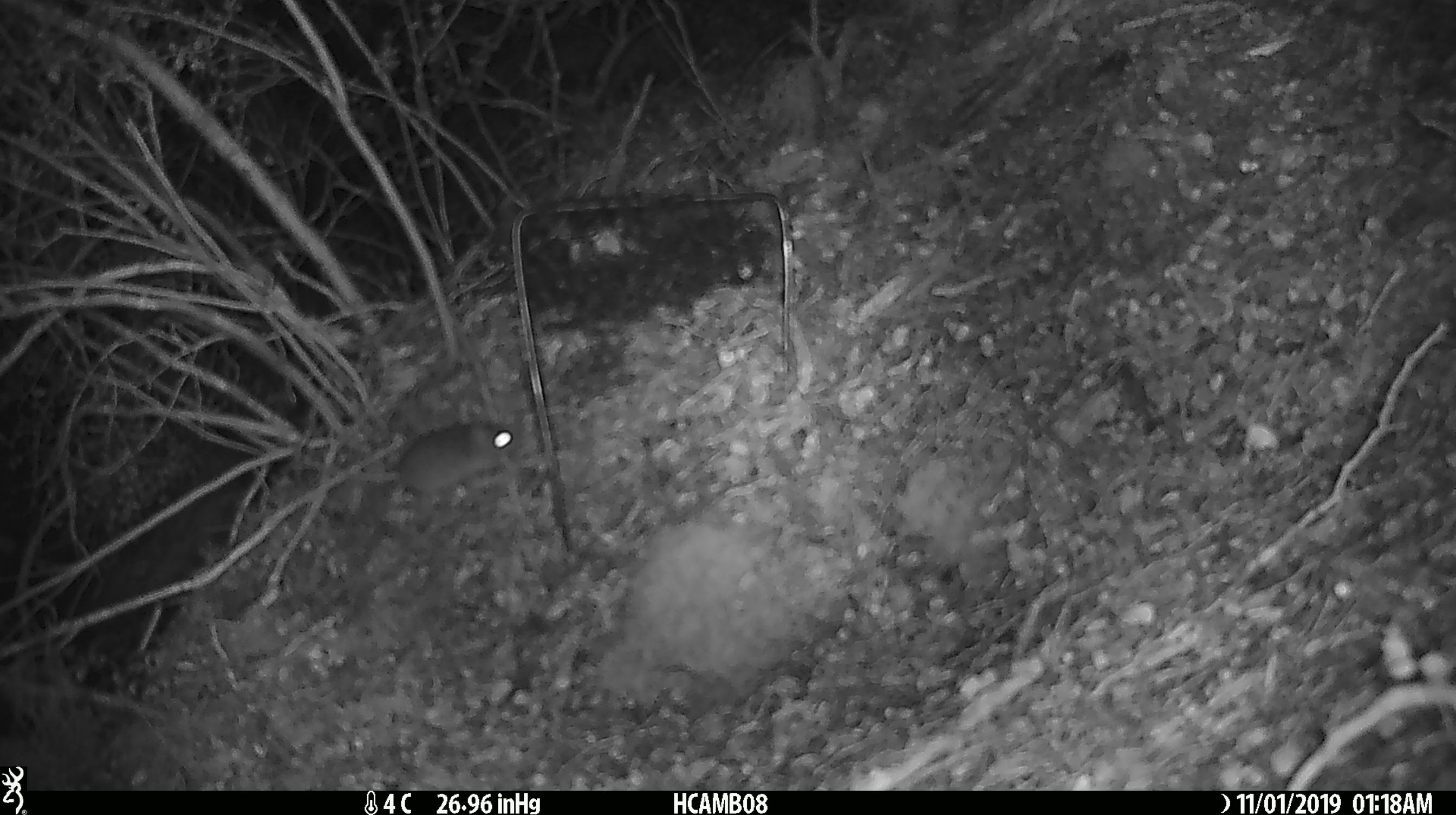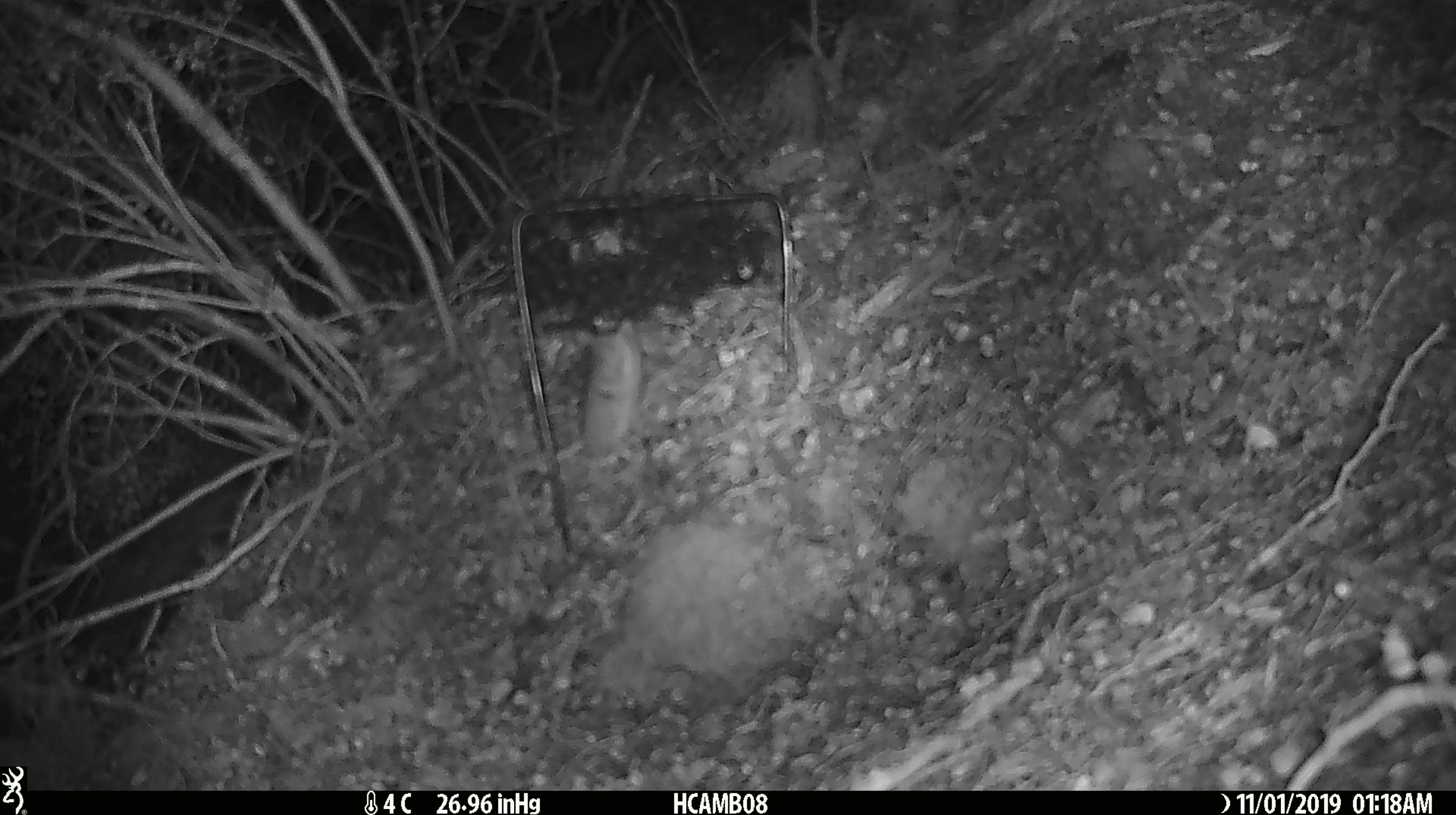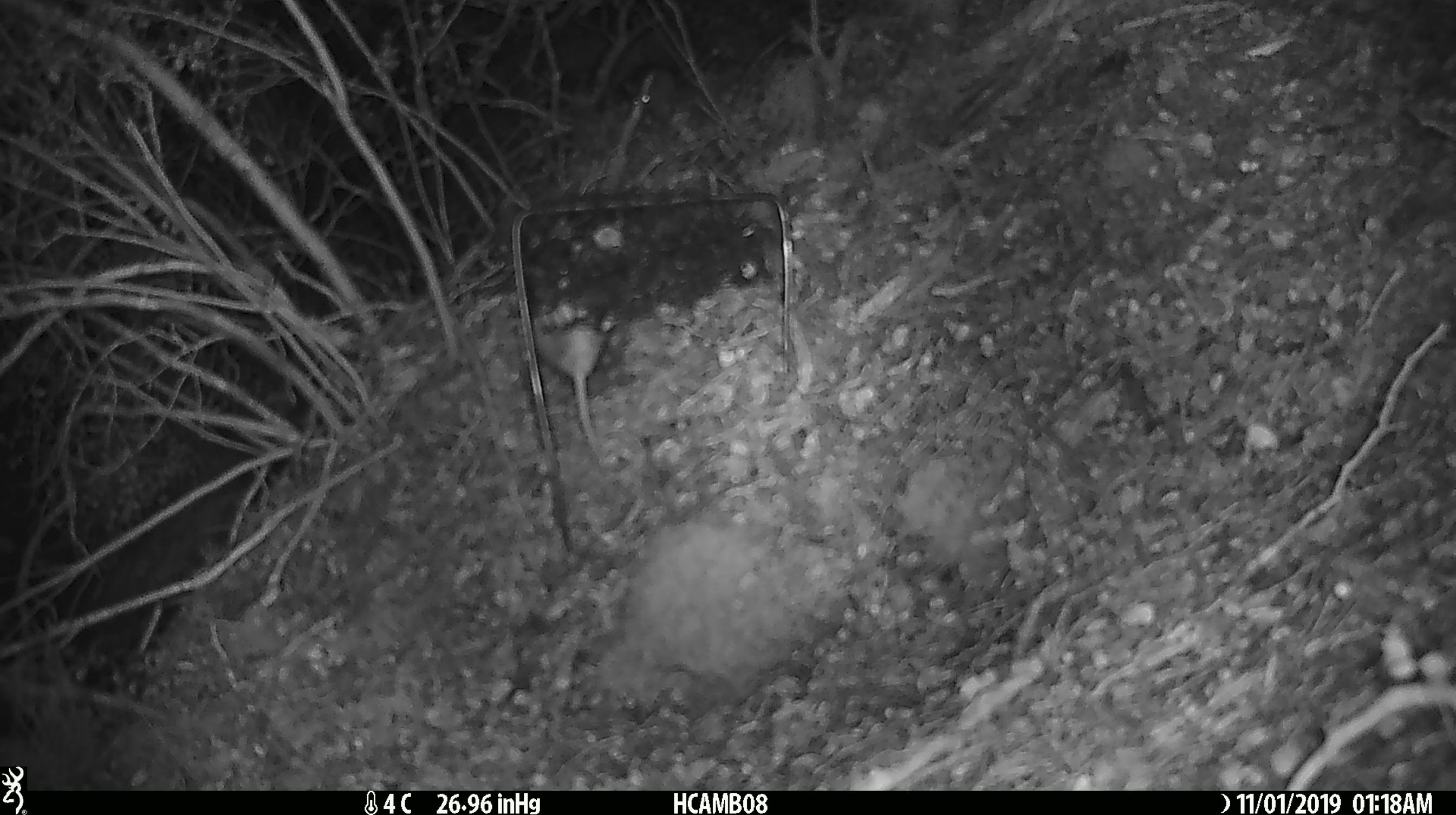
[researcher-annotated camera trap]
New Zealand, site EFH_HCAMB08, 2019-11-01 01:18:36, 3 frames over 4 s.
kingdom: Animalia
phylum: Chordata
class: Mammalia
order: Rodentia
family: Muridae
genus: Mus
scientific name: Mus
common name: mouse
Mouse (Mus).